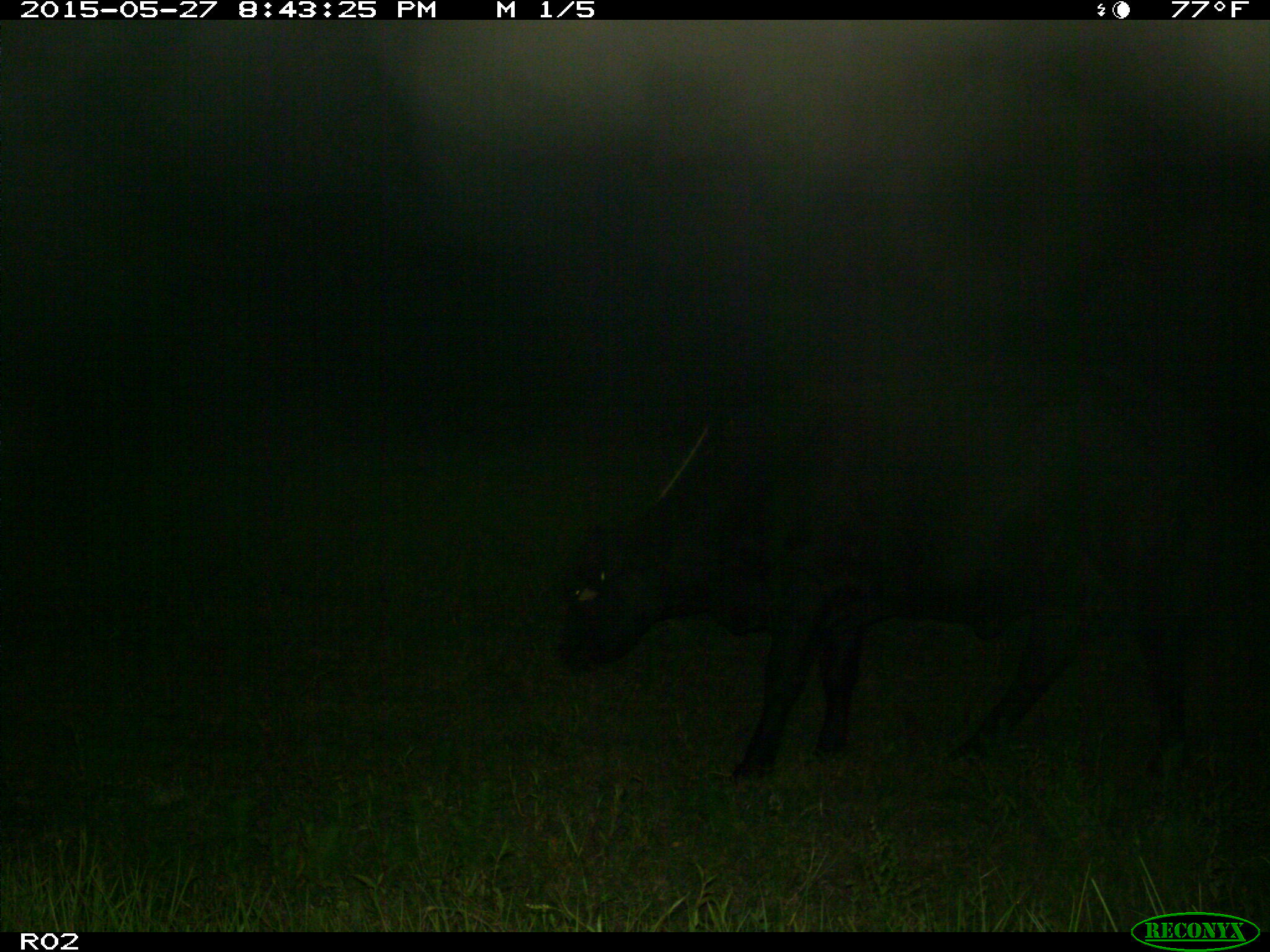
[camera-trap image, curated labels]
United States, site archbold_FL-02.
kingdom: Animalia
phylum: Chordata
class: Mammalia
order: Artiodactyla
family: Bovidae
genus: Bos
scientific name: Bos taurus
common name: domestic cow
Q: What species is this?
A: Bos taurus (domestic cow).